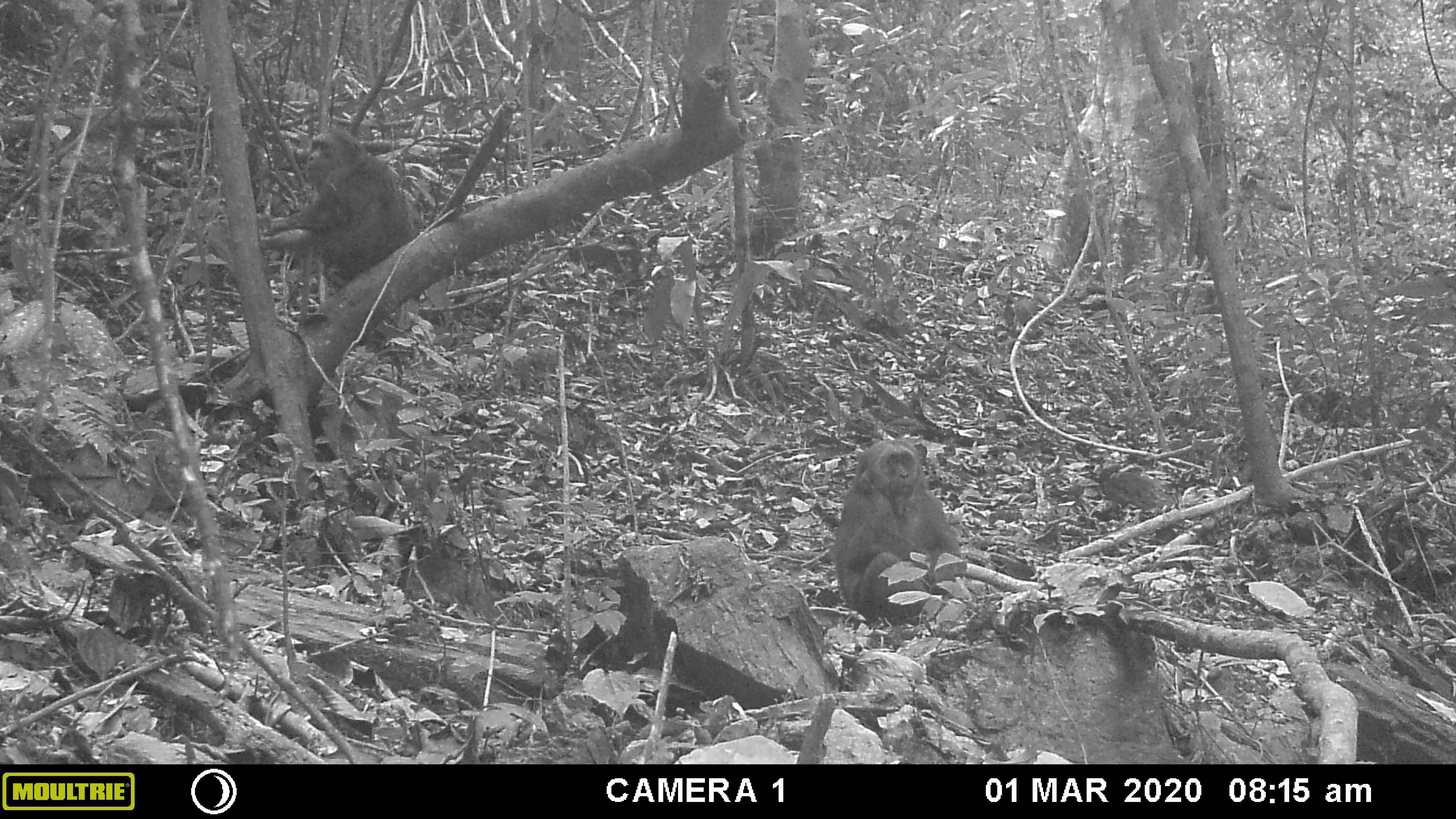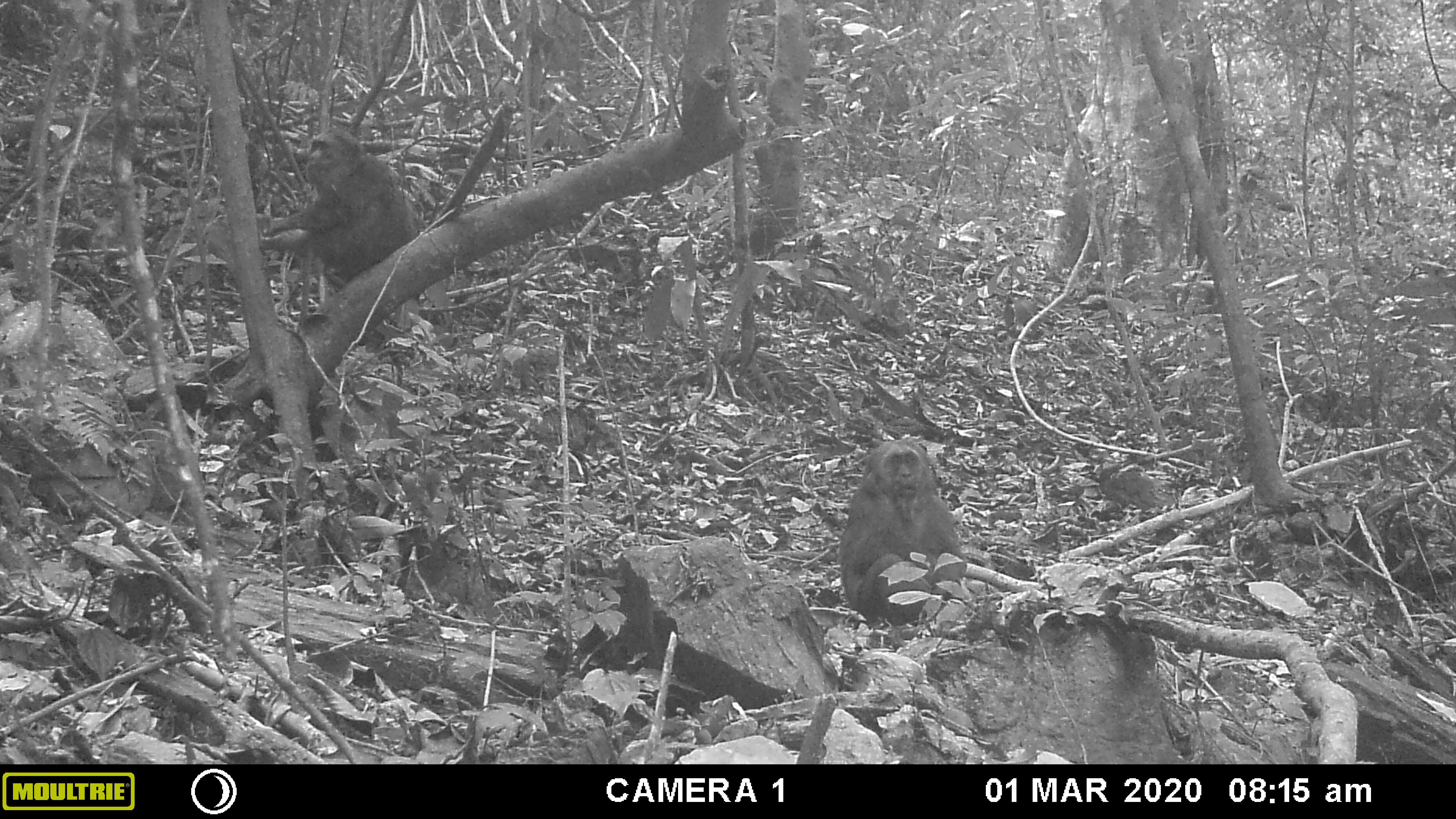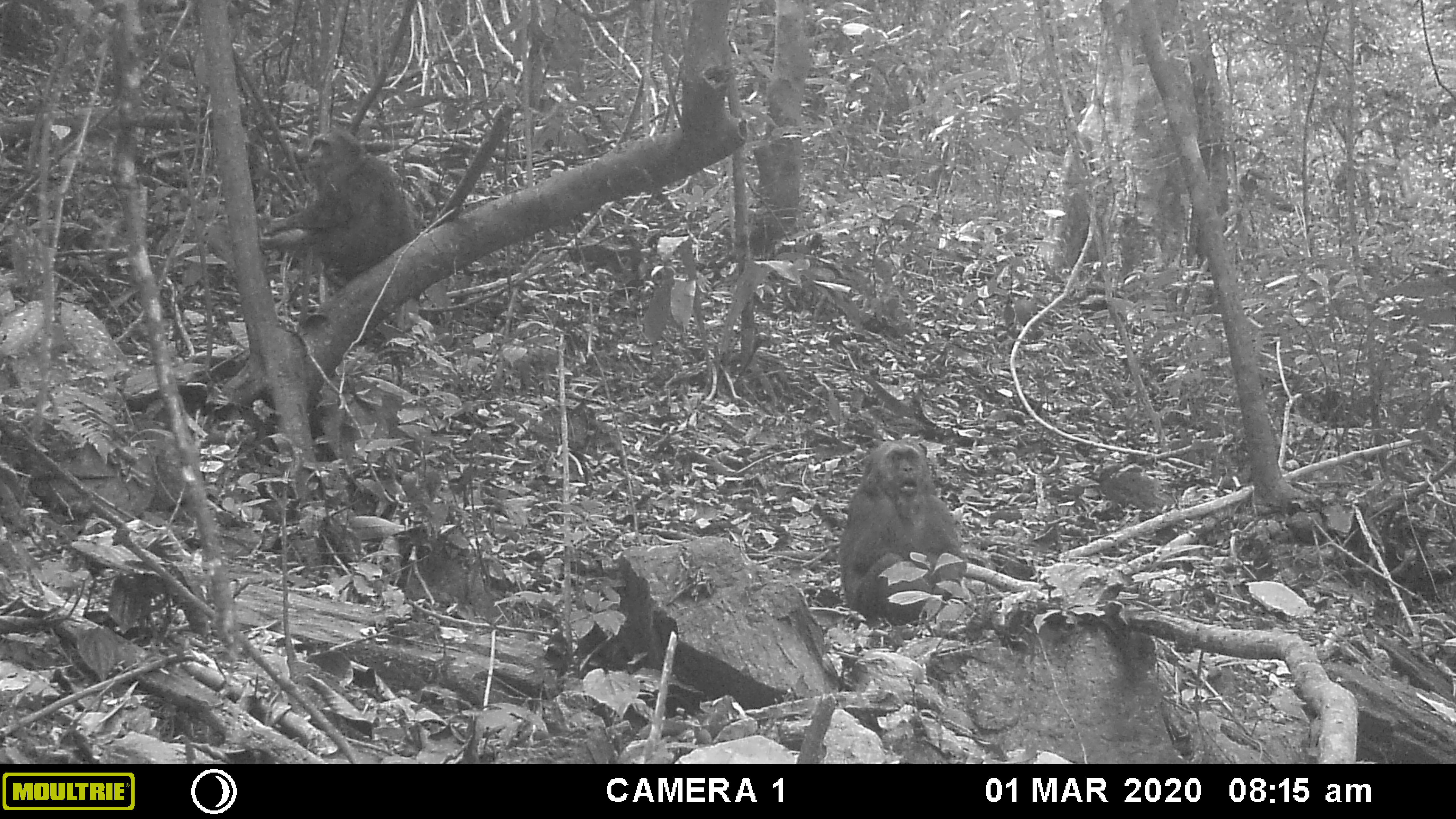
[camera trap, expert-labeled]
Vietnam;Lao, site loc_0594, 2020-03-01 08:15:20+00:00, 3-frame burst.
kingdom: Animalia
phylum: Chordata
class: Mammalia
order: Primates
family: Cercopithecidae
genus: Macaca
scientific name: Macaca arctoides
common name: stump-tailed macaque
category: stump tailed macaque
Stump tailed macaque (stump-tailed macaque) (Macaca arctoides). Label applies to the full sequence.